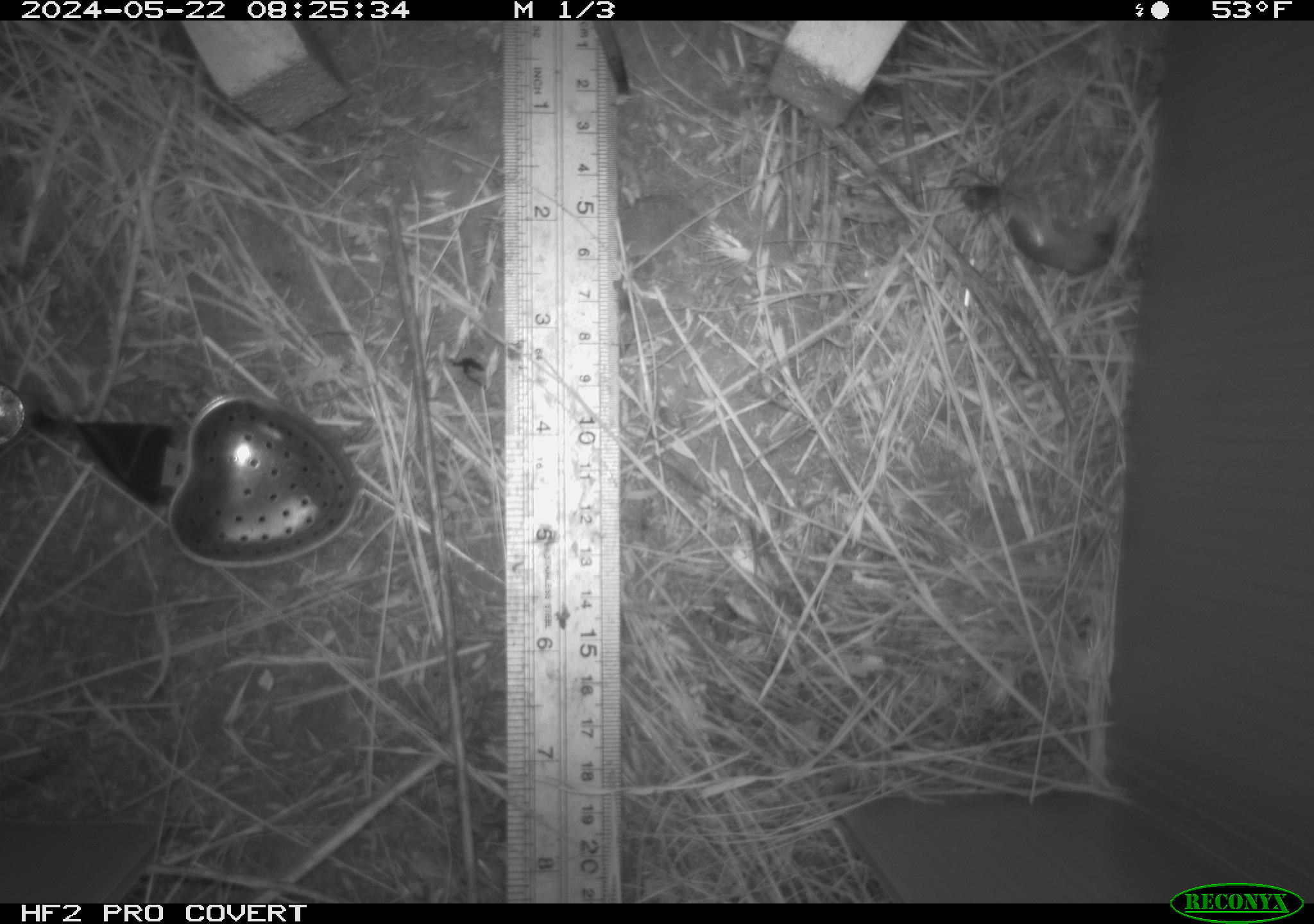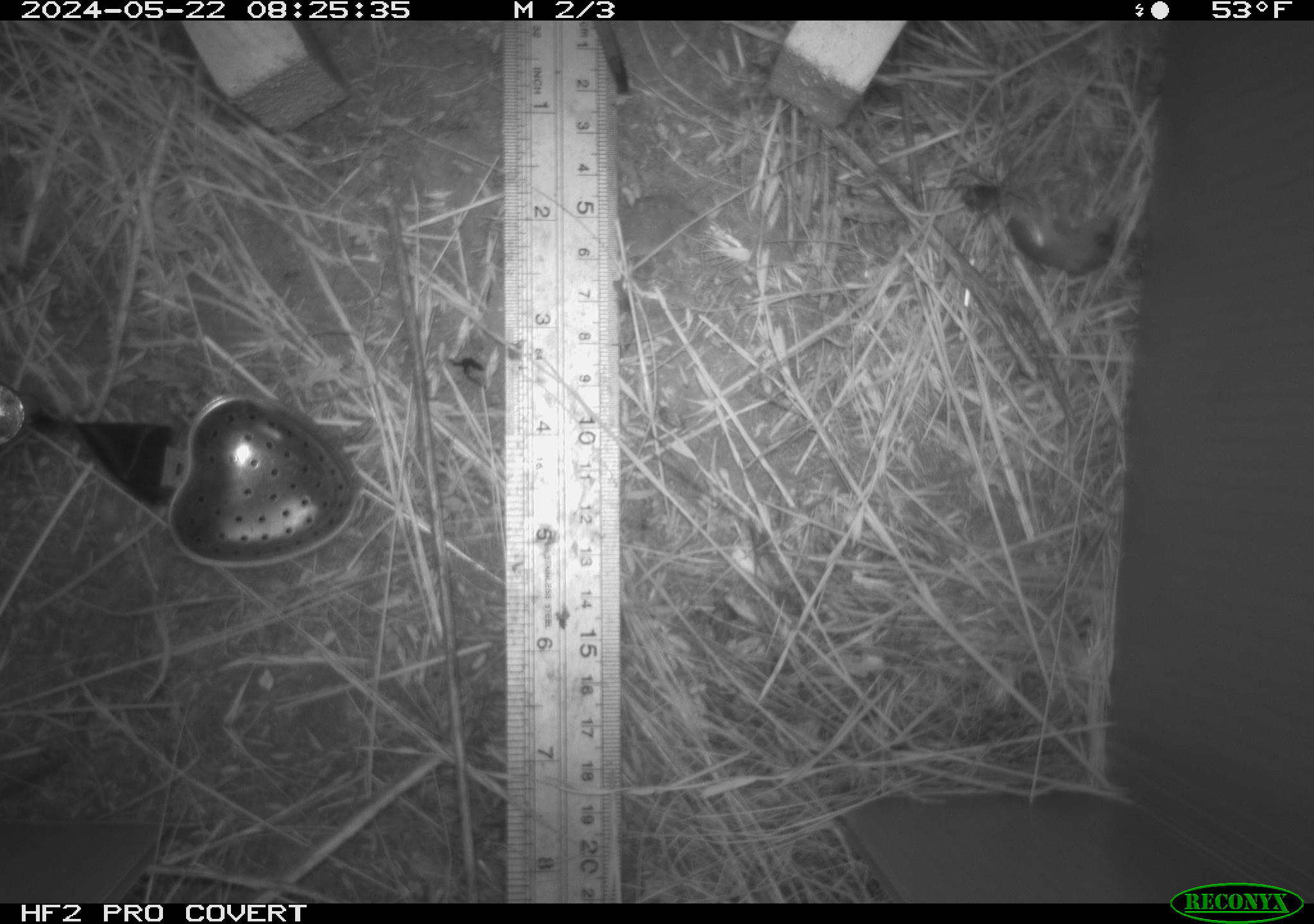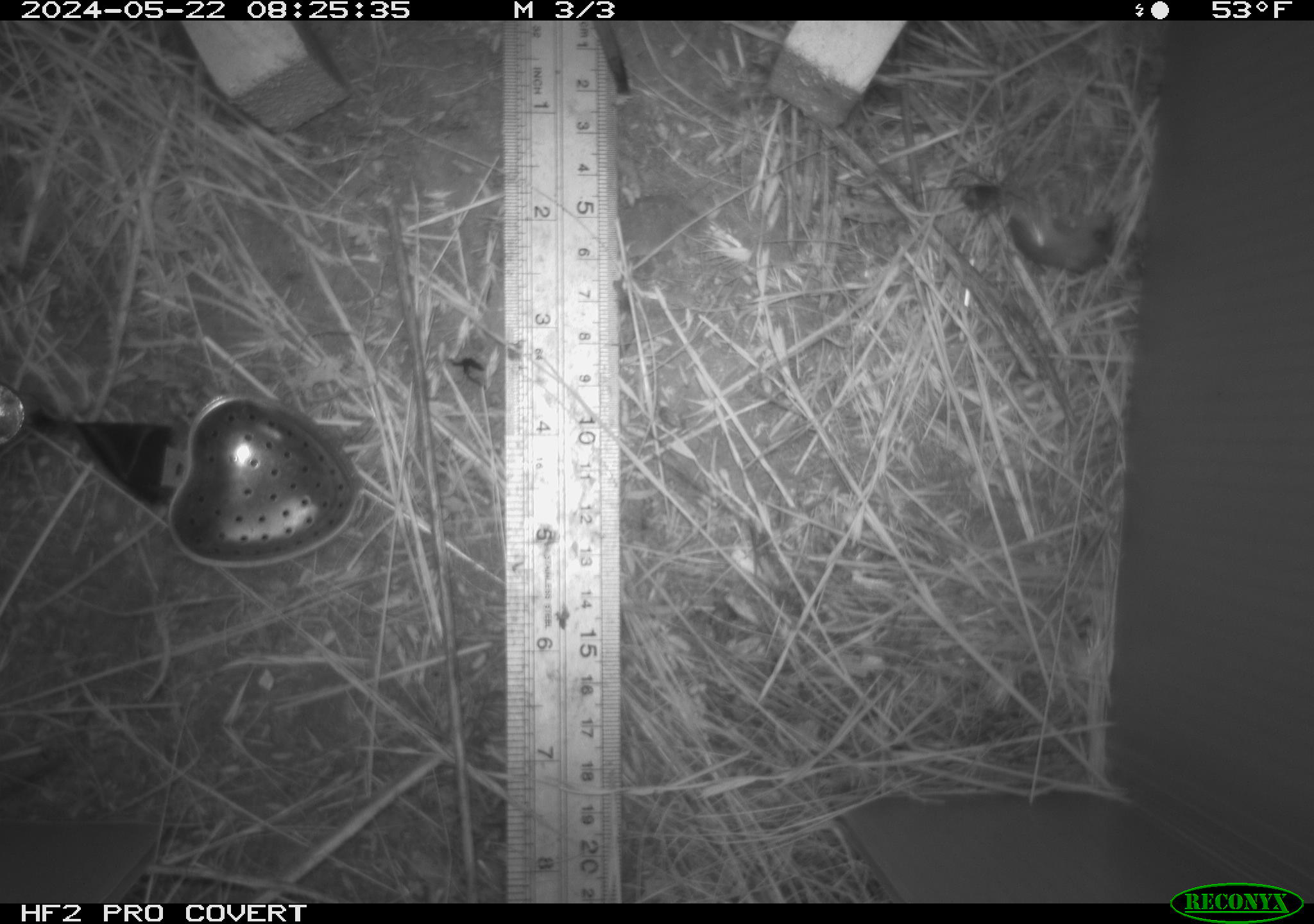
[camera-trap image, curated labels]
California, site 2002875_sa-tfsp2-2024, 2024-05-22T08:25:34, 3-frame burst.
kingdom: Animalia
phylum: Arthropoda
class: Insecta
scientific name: Insecta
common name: insect